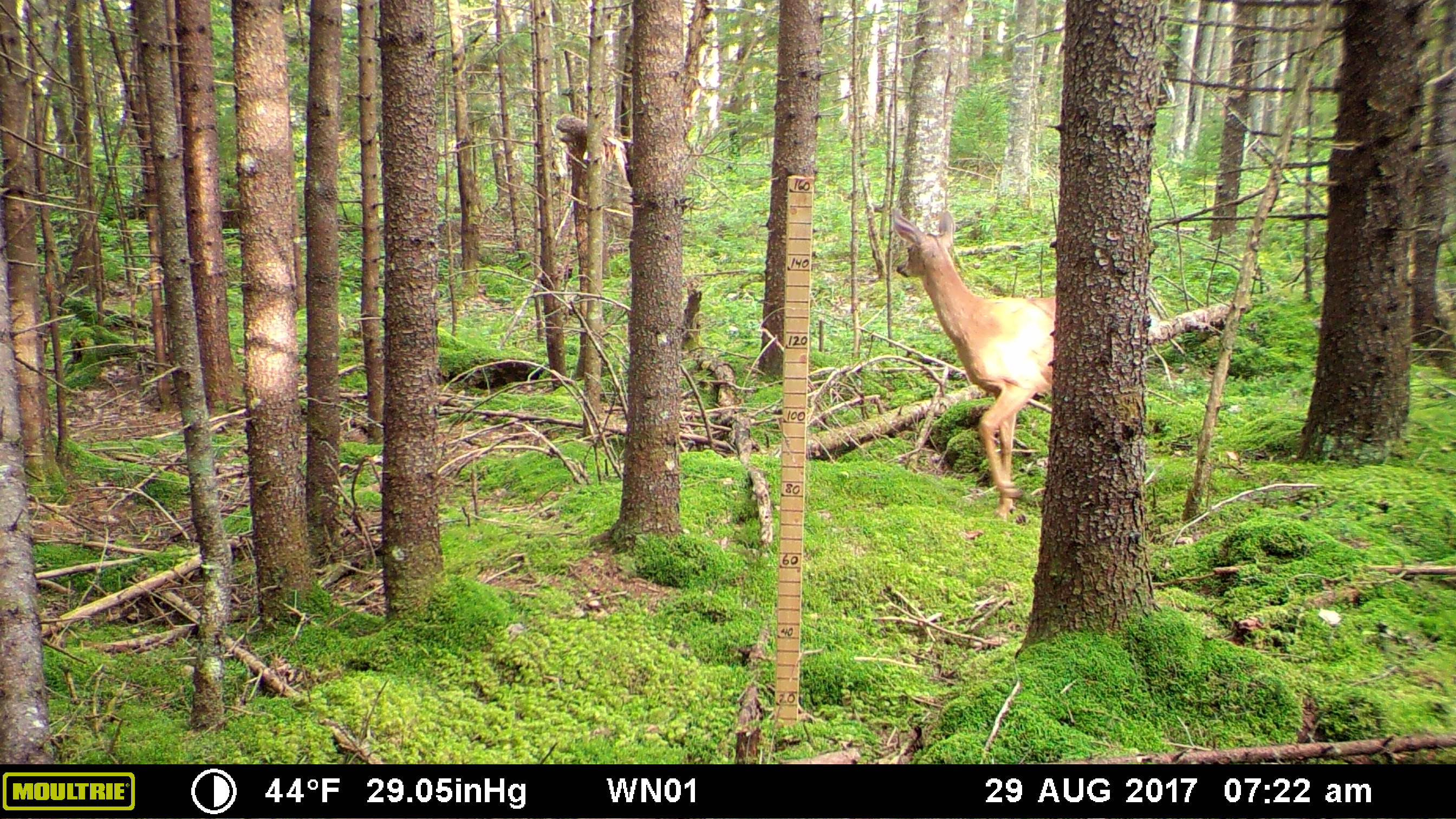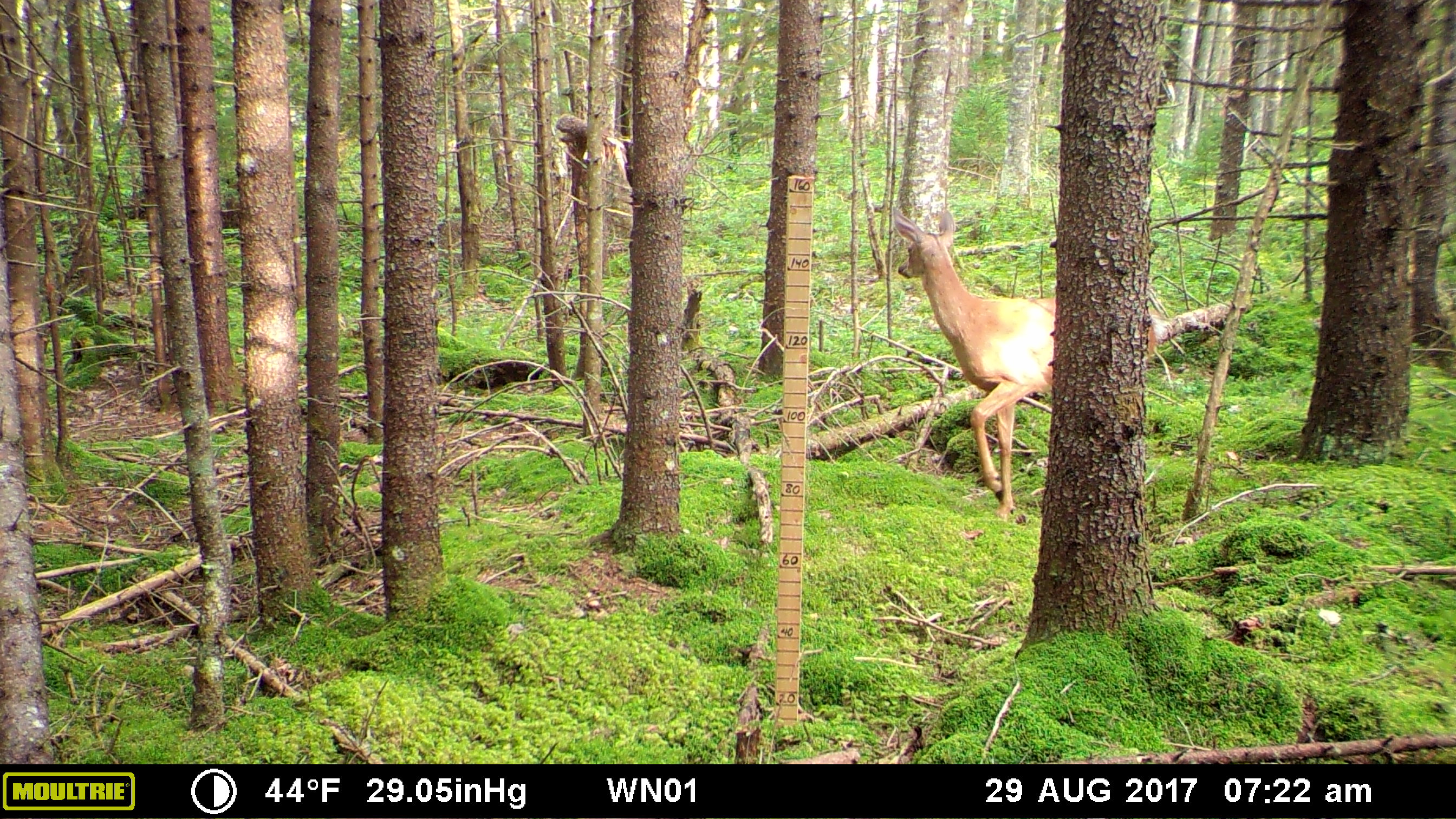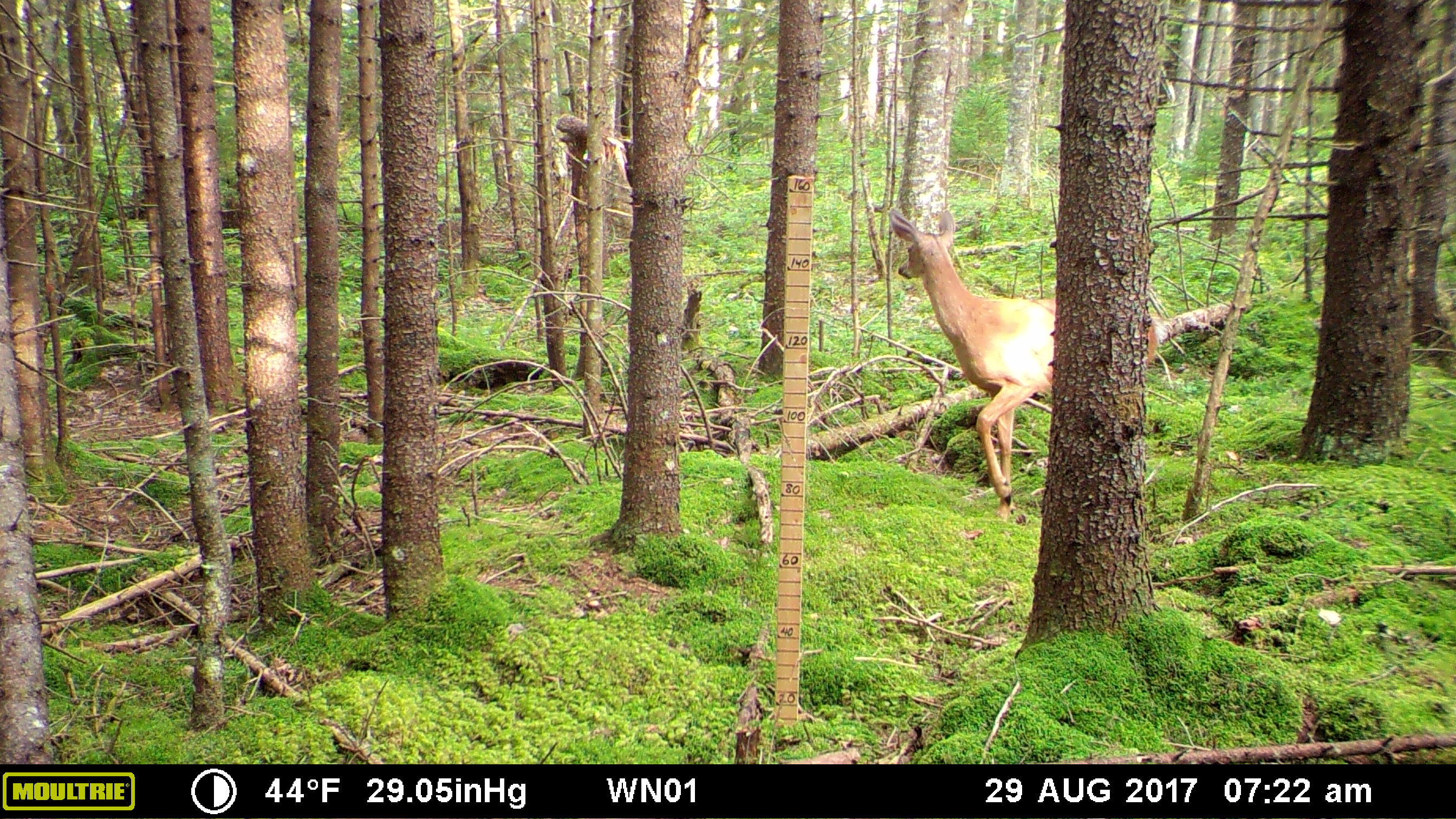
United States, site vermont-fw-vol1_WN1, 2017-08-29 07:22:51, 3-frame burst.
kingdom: Animalia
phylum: Chordata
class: Mammalia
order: Artiodactyla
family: Cervidae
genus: Odocoileus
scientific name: Odocoileus virginianus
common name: white-tailed deer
White-tailed deer (Odocoileus virginianus).